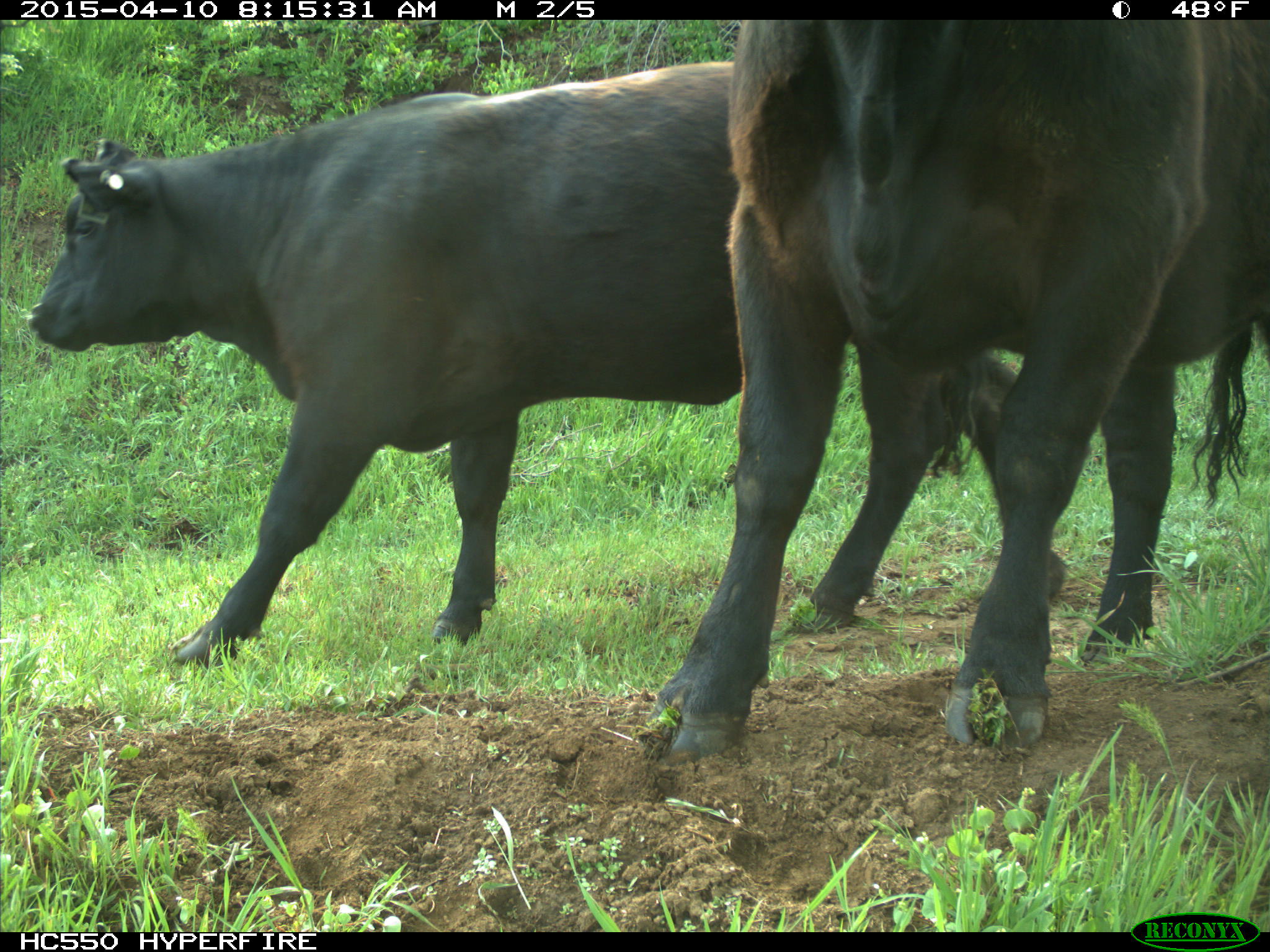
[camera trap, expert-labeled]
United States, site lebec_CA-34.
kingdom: Animalia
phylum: Chordata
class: Mammalia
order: Artiodactyla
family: Bovidae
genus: Bos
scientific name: Bos taurus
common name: domestic cow